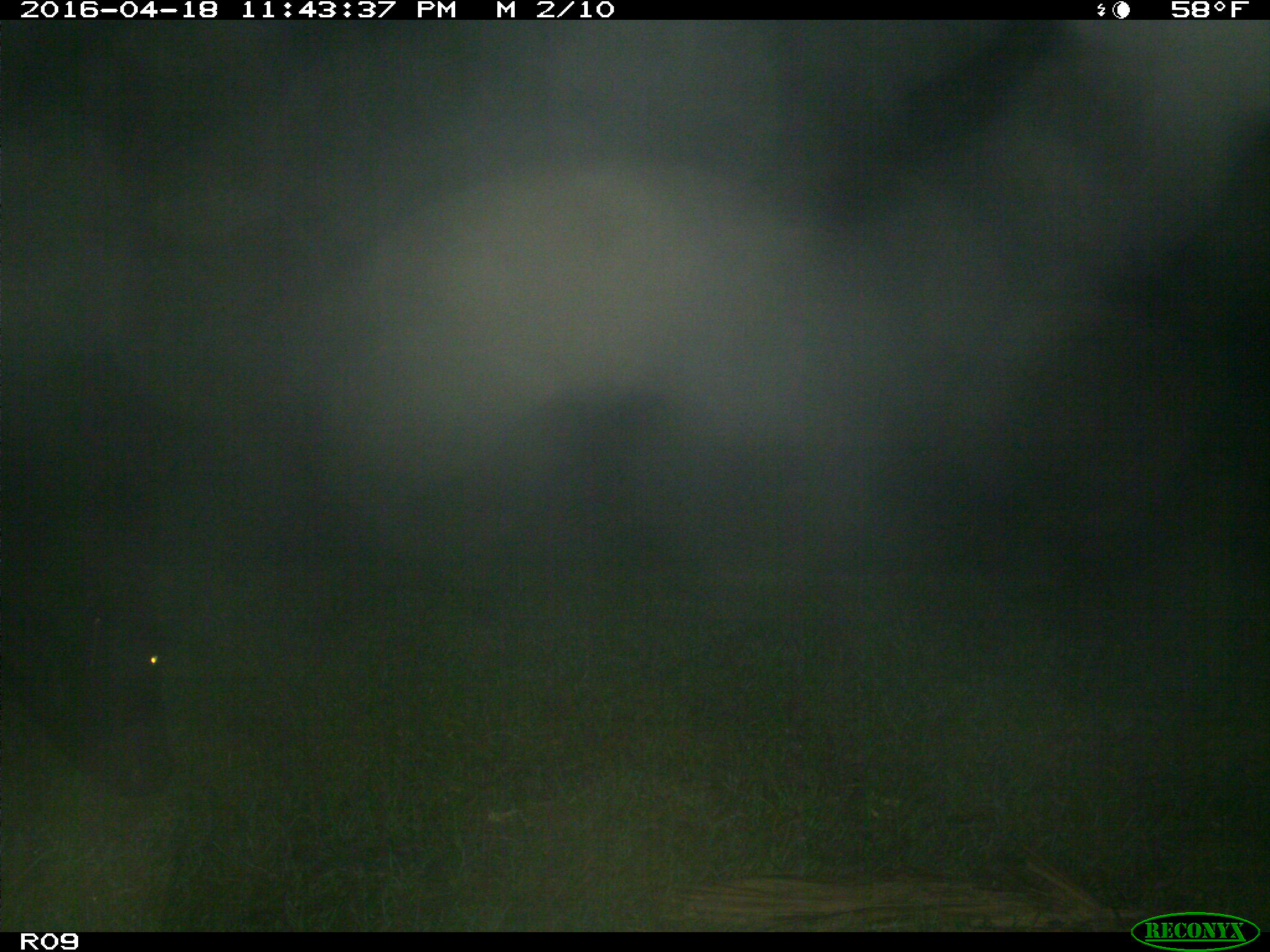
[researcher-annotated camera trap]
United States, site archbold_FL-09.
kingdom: Animalia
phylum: Chordata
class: Mammalia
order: Artiodactyla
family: Bovidae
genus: Bos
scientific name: Bos taurus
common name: domestic cow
Bos taurus (domestic cow).